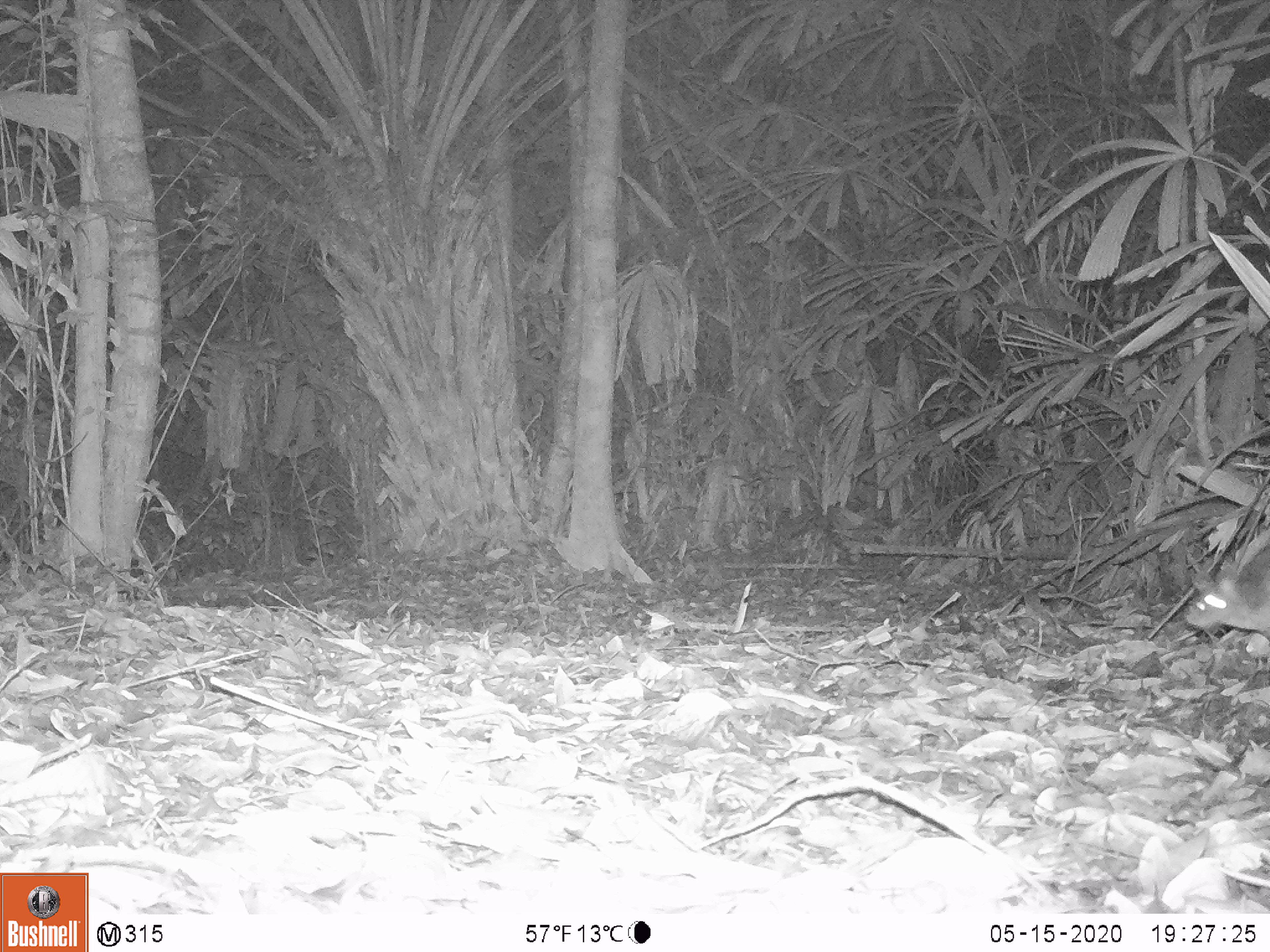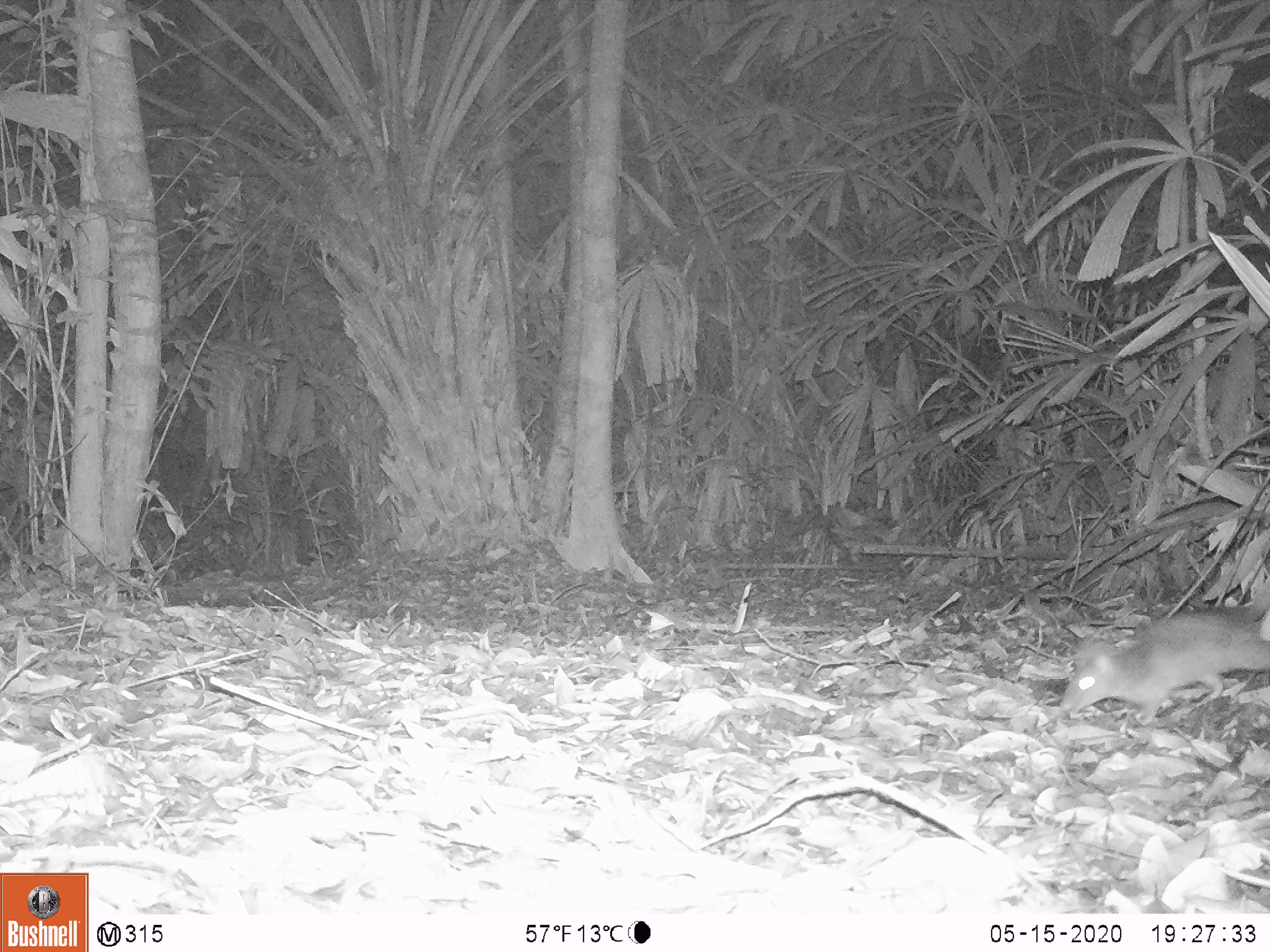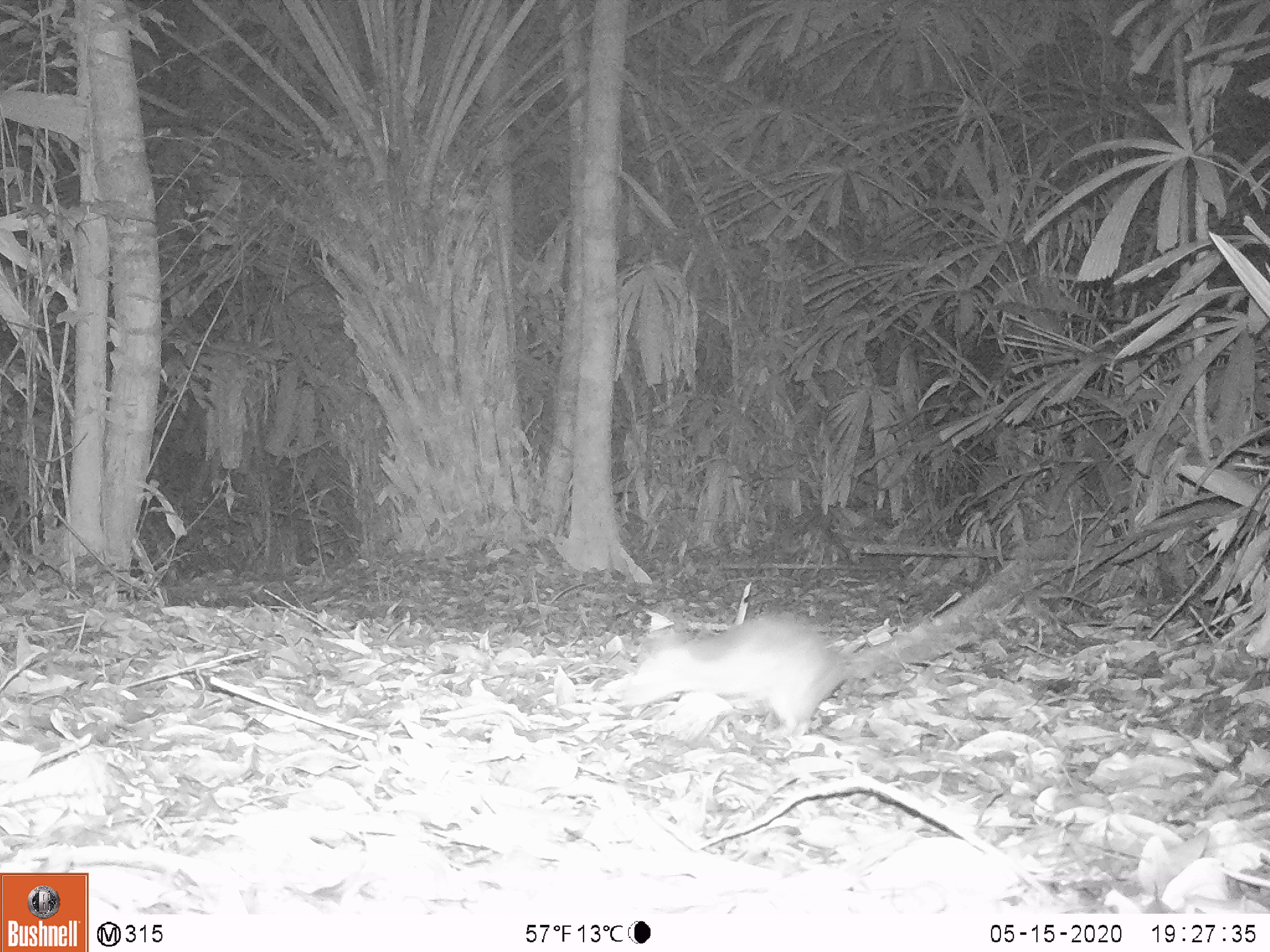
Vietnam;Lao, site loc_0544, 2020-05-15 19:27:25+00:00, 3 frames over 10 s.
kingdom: Animalia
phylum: Chordata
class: Mammalia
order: Rodentia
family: Muridae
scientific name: Muridae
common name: old-world mice and rats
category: unidentified murid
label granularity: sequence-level